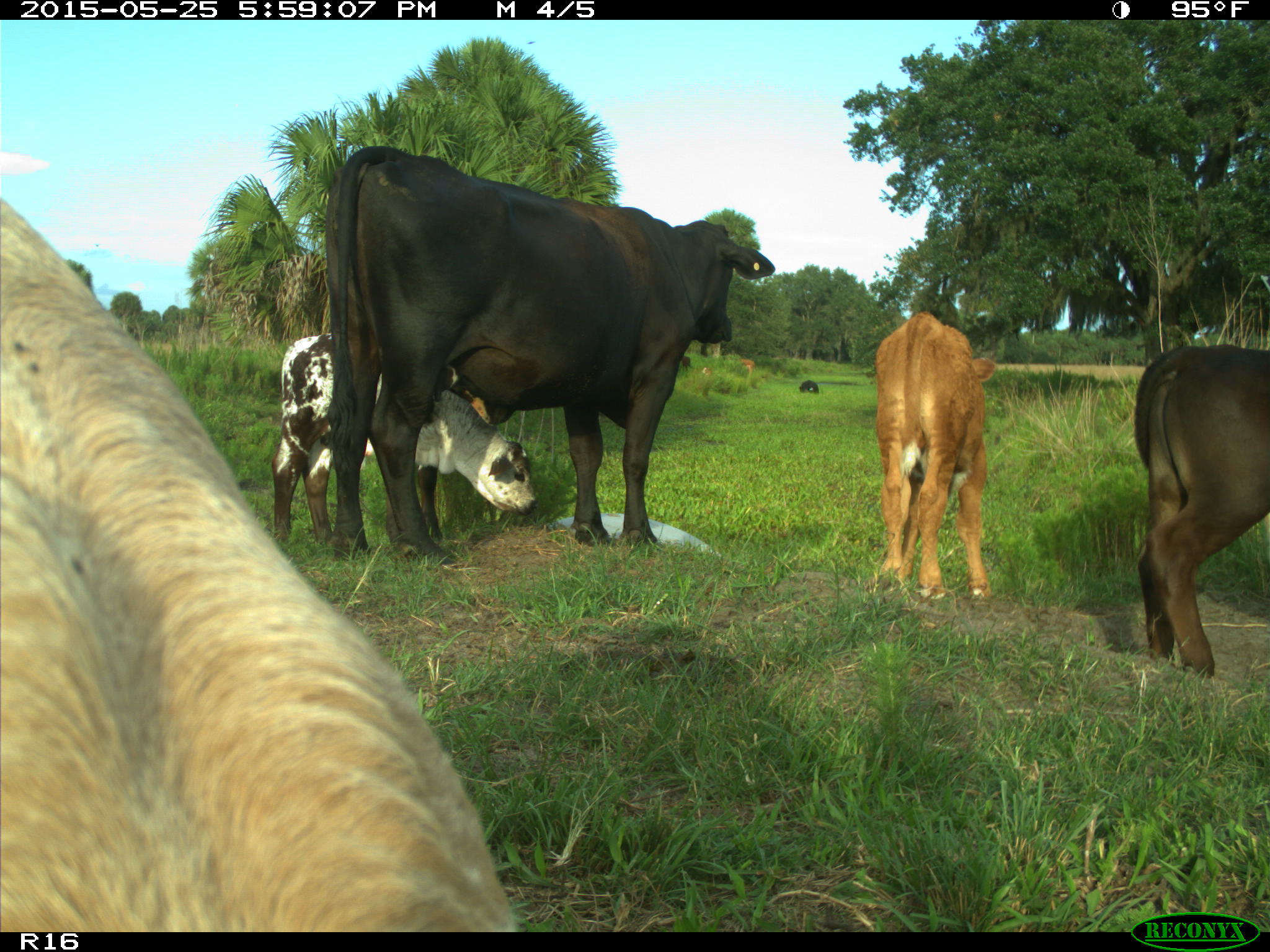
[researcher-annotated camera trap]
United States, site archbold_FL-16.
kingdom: Animalia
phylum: Chordata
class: Mammalia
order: Artiodactyla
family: Bovidae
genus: Bos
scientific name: Bos taurus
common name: domestic cow